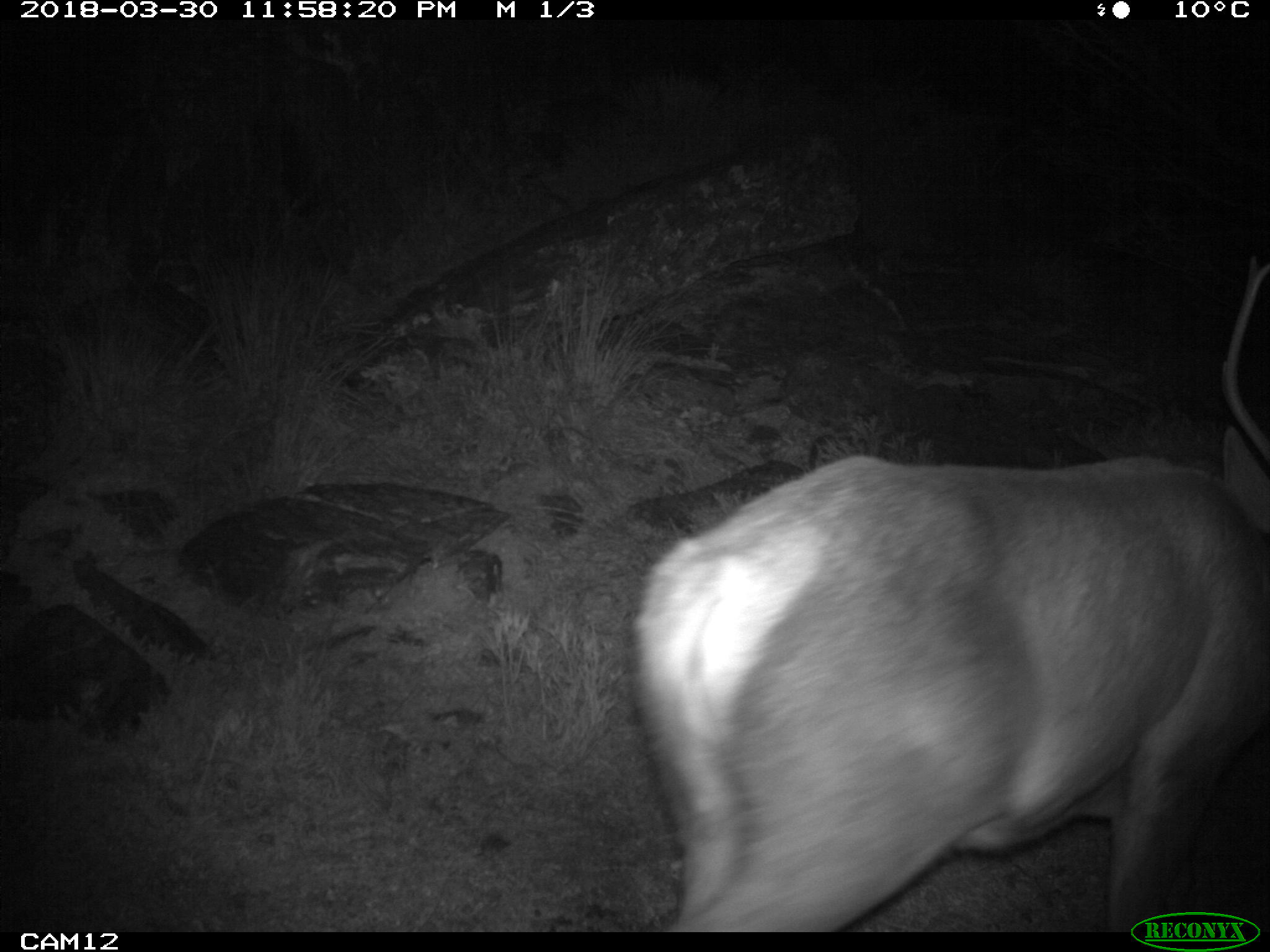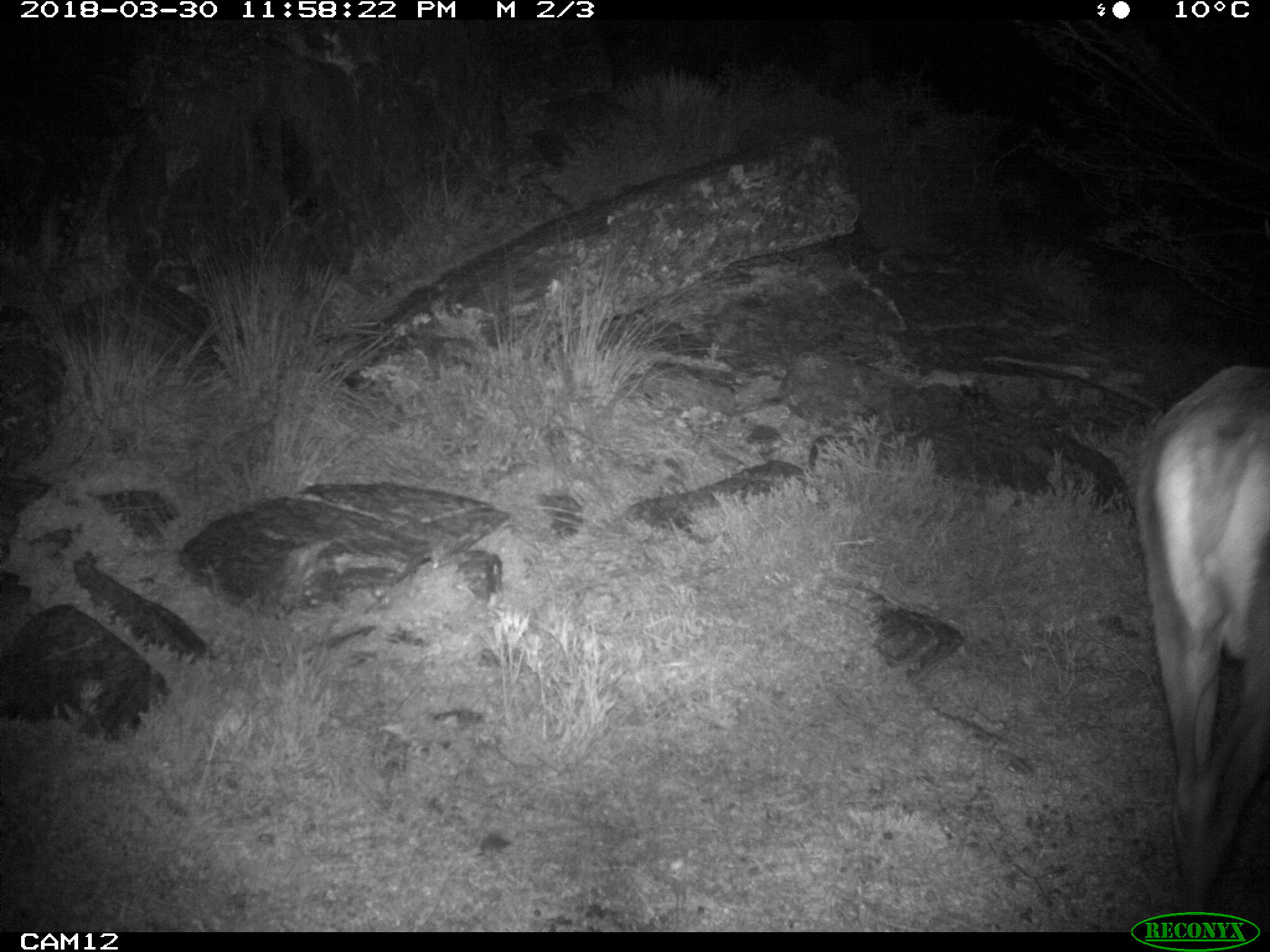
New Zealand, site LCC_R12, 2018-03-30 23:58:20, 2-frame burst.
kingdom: Animalia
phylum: Chordata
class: Mammalia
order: Artiodactyla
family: Cervidae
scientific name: Cervidae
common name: deer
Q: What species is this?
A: Deer (Cervidae).